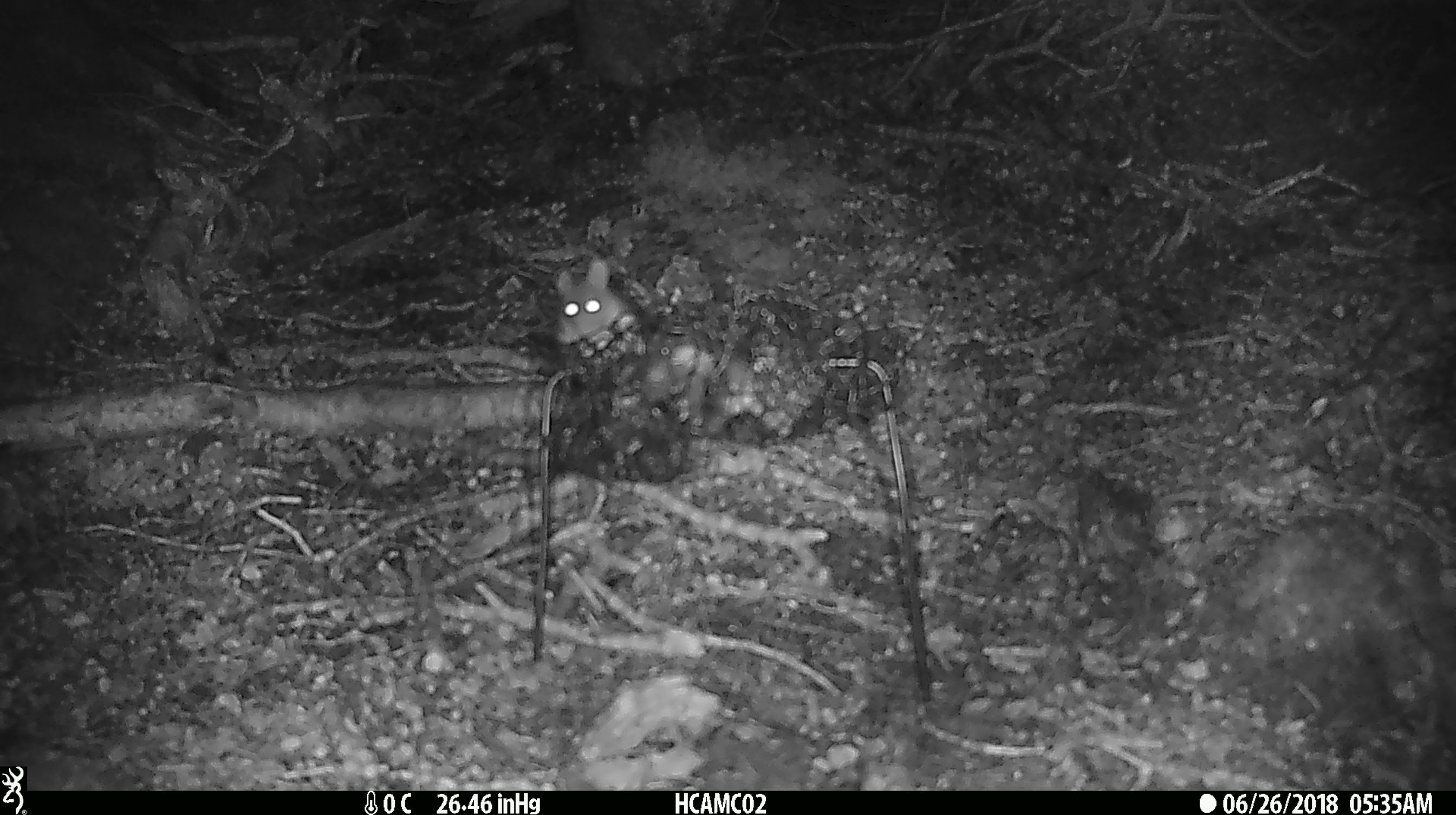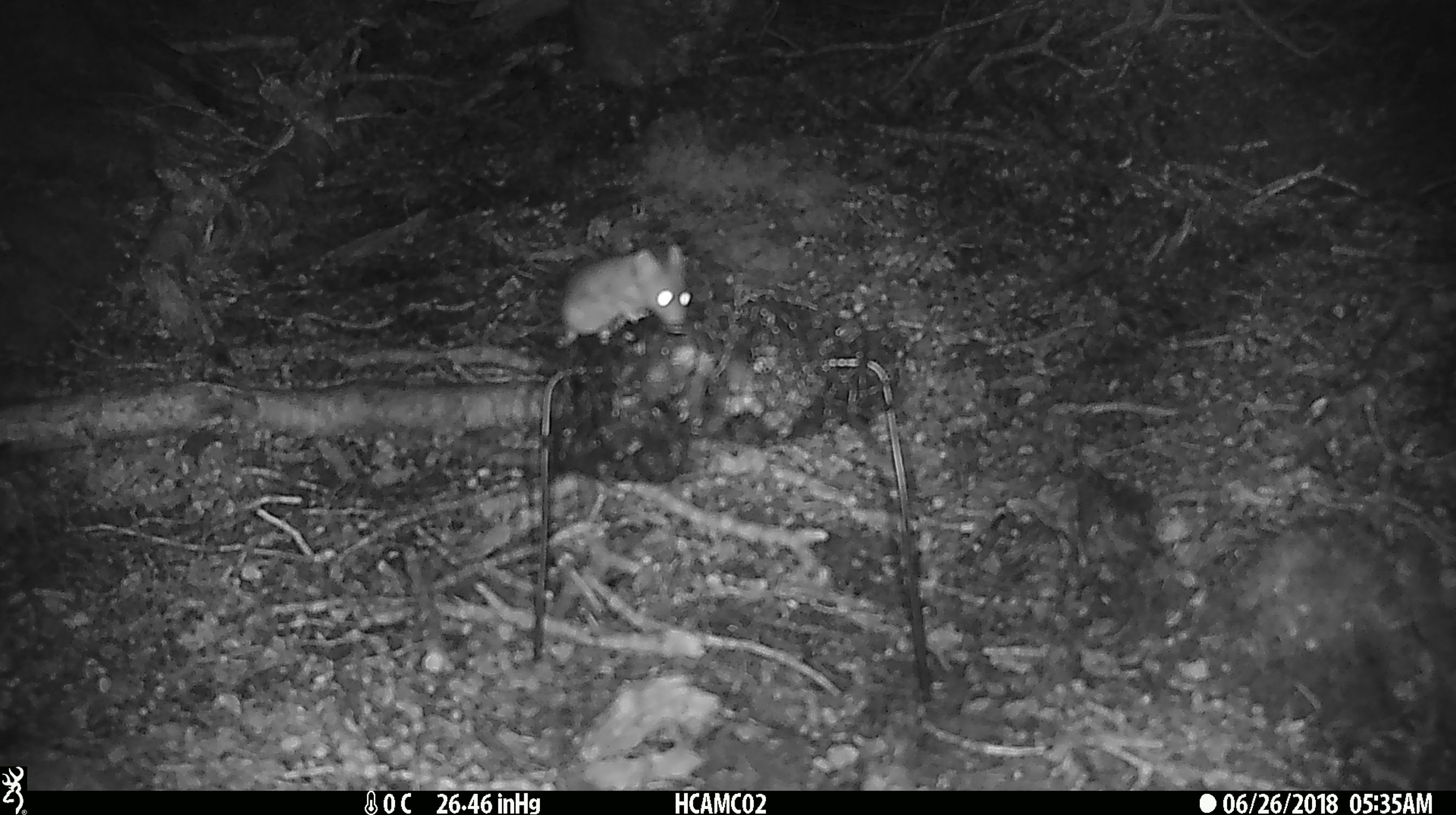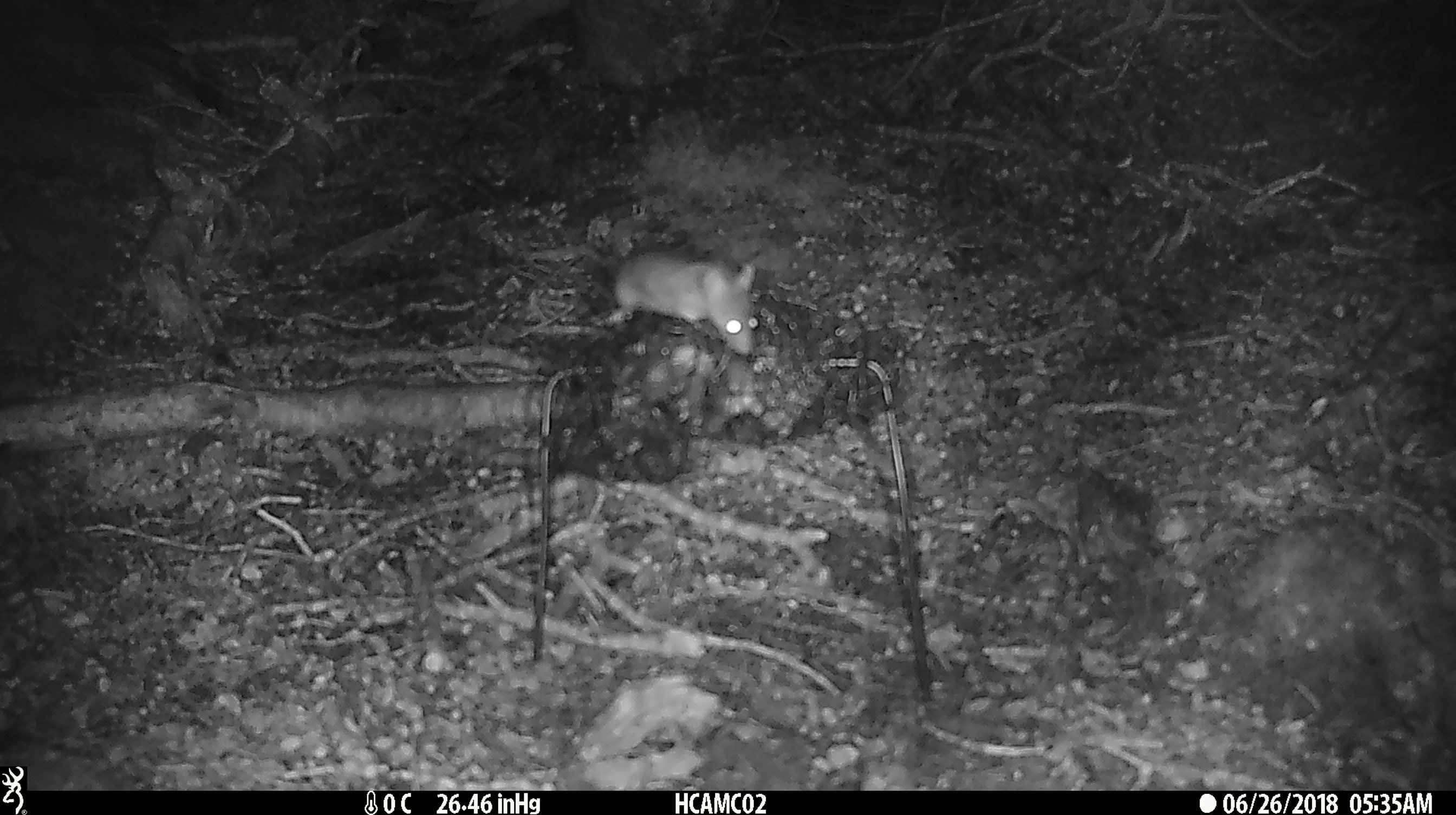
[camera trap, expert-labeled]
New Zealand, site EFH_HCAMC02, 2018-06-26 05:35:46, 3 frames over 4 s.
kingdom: Animalia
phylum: Chordata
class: Mammalia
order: Rodentia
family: Muridae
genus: Mus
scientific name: Mus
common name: mouse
Mouse (Mus).